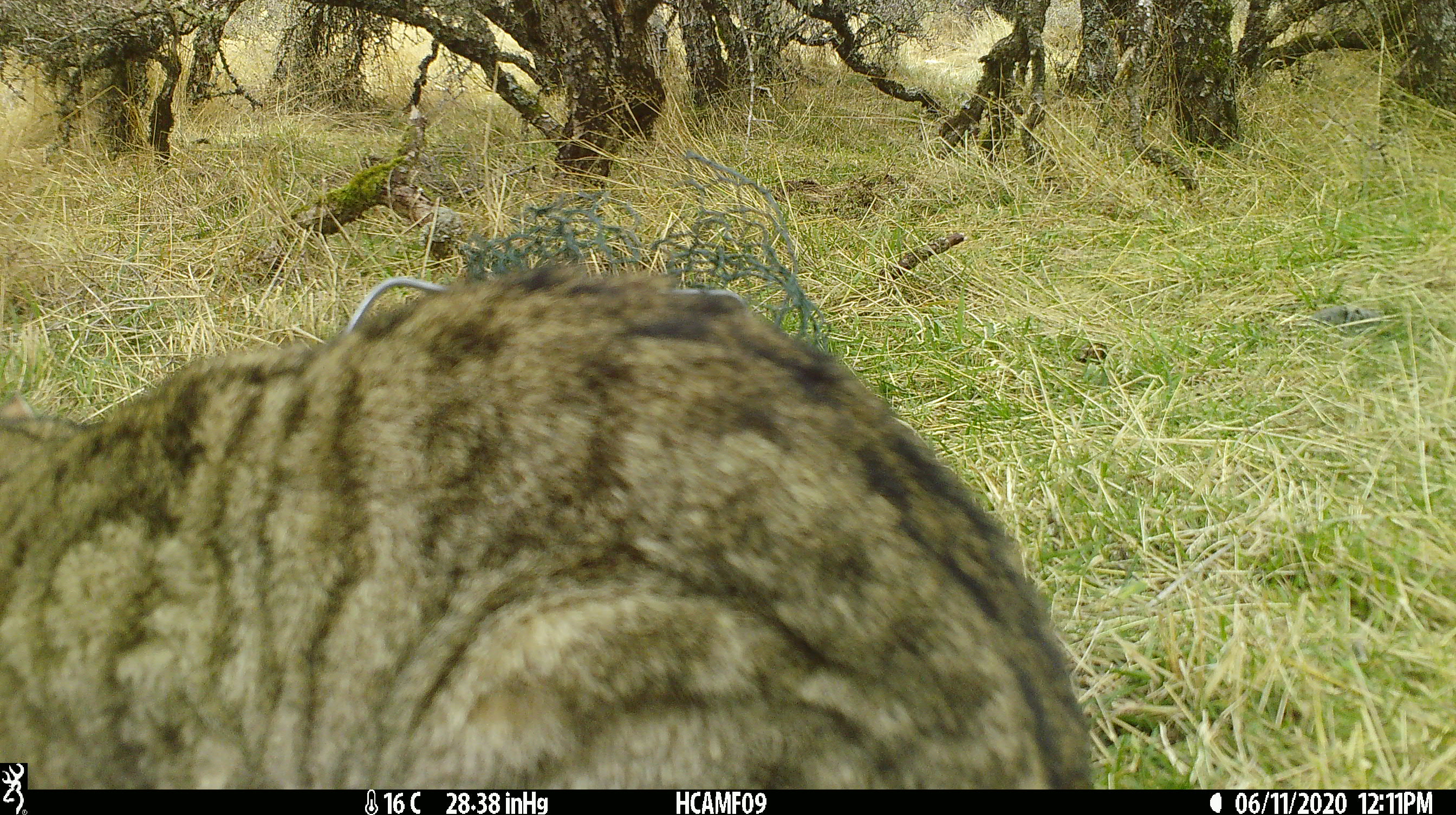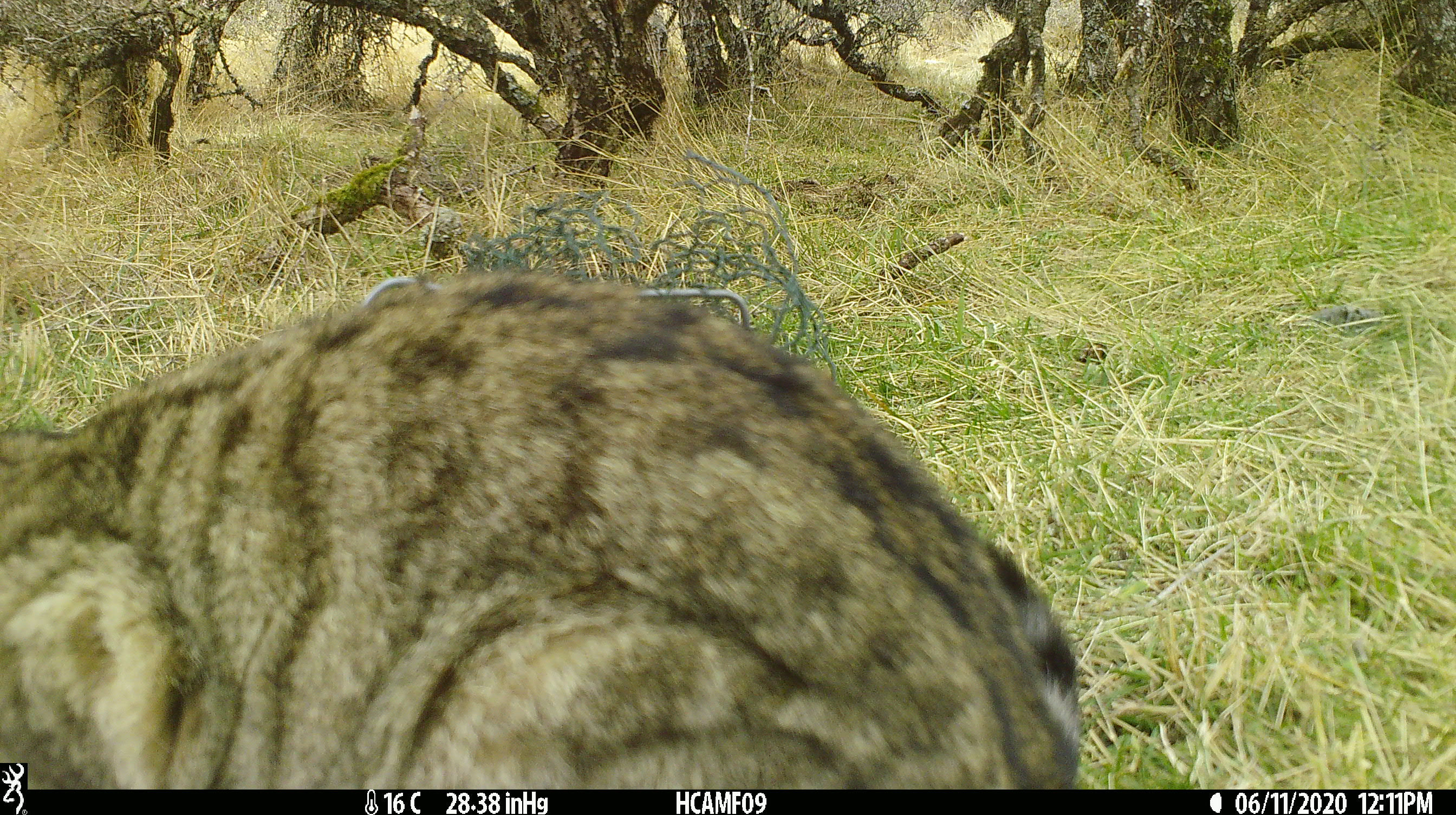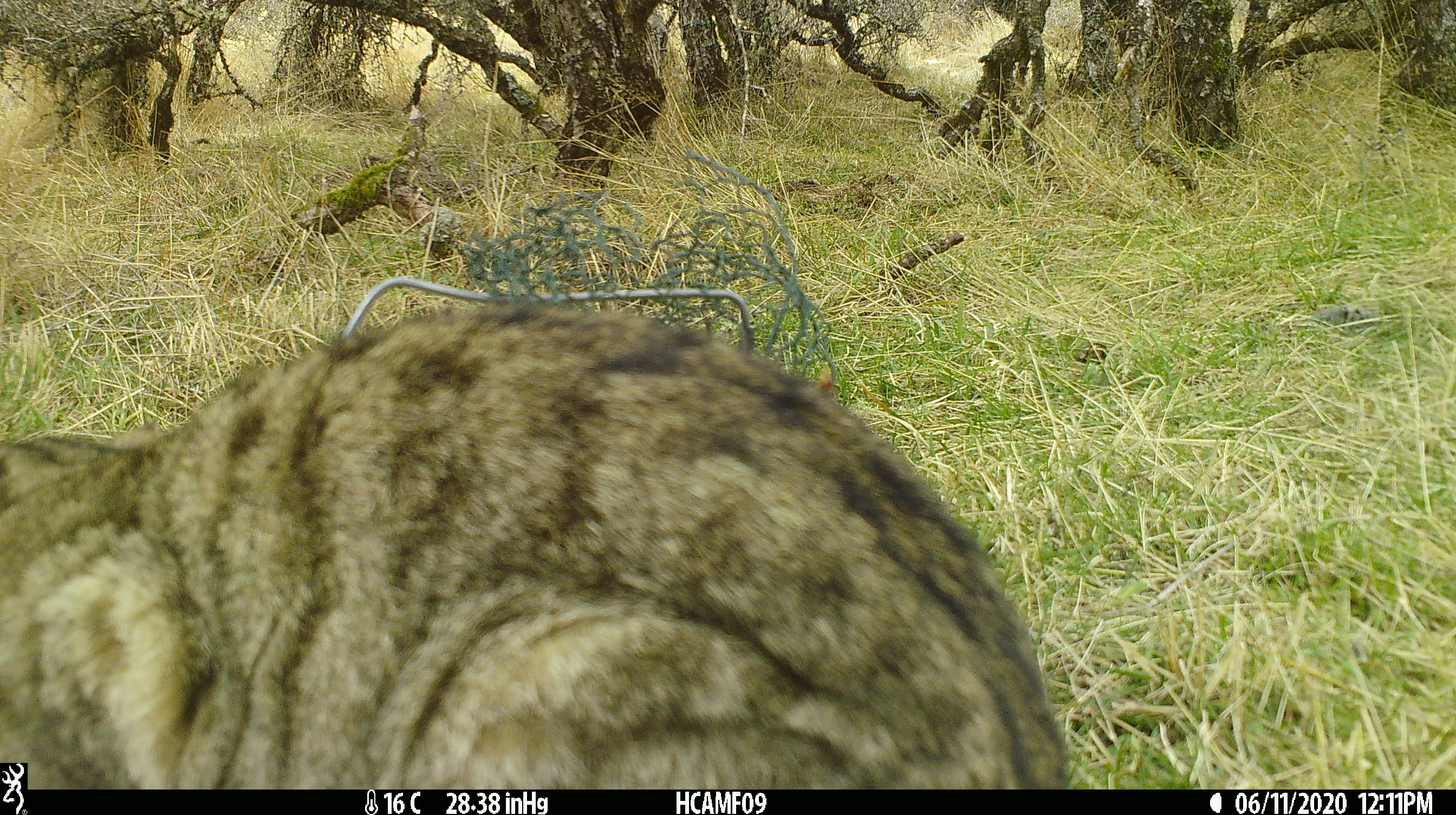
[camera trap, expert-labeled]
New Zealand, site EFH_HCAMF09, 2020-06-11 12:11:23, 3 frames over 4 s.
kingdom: Animalia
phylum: Chordata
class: Mammalia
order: Carnivora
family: Felidae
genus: Felis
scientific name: Felis catus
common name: domestic cat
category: cat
Cat (domestic cat) (Felis catus).